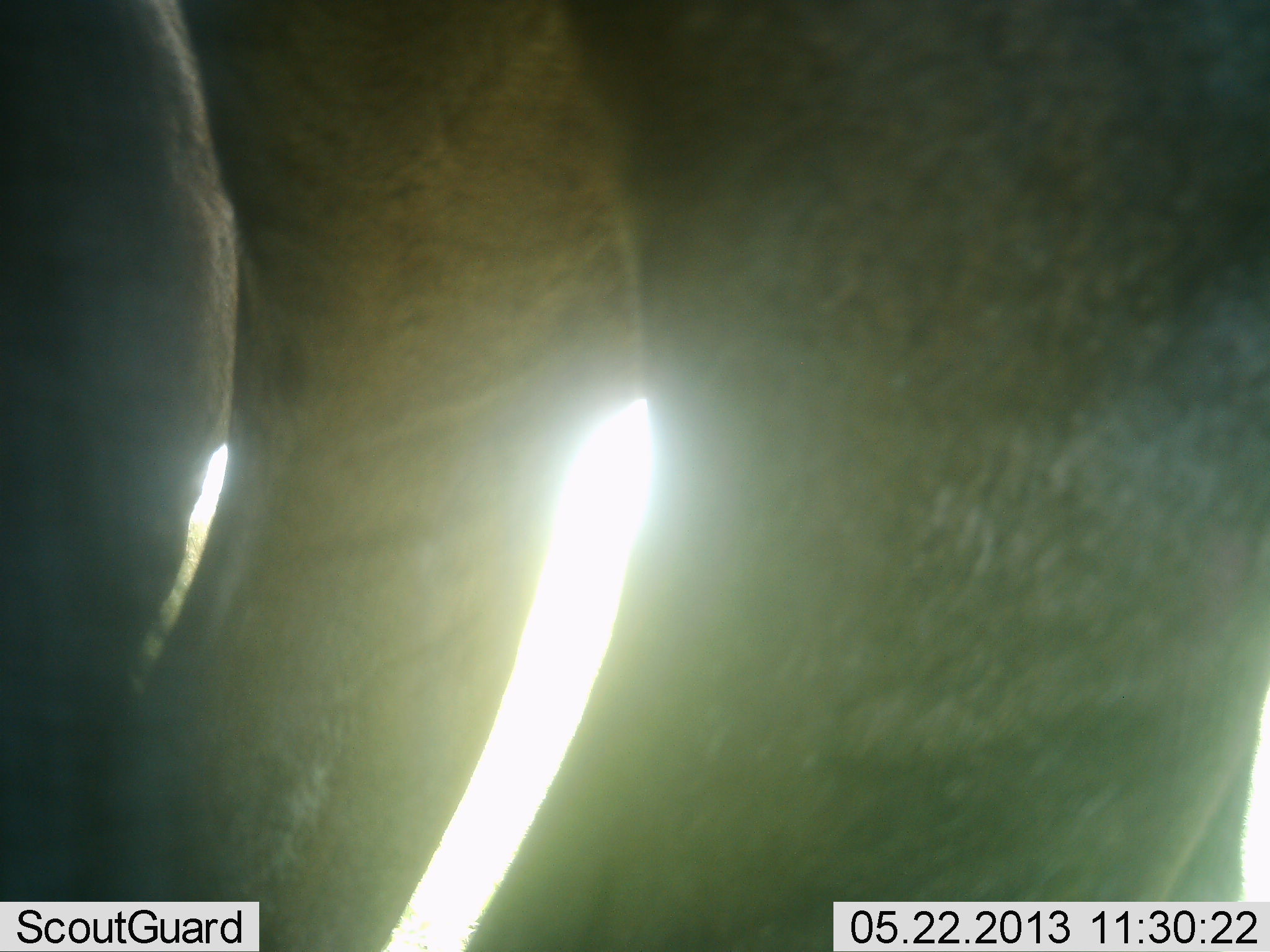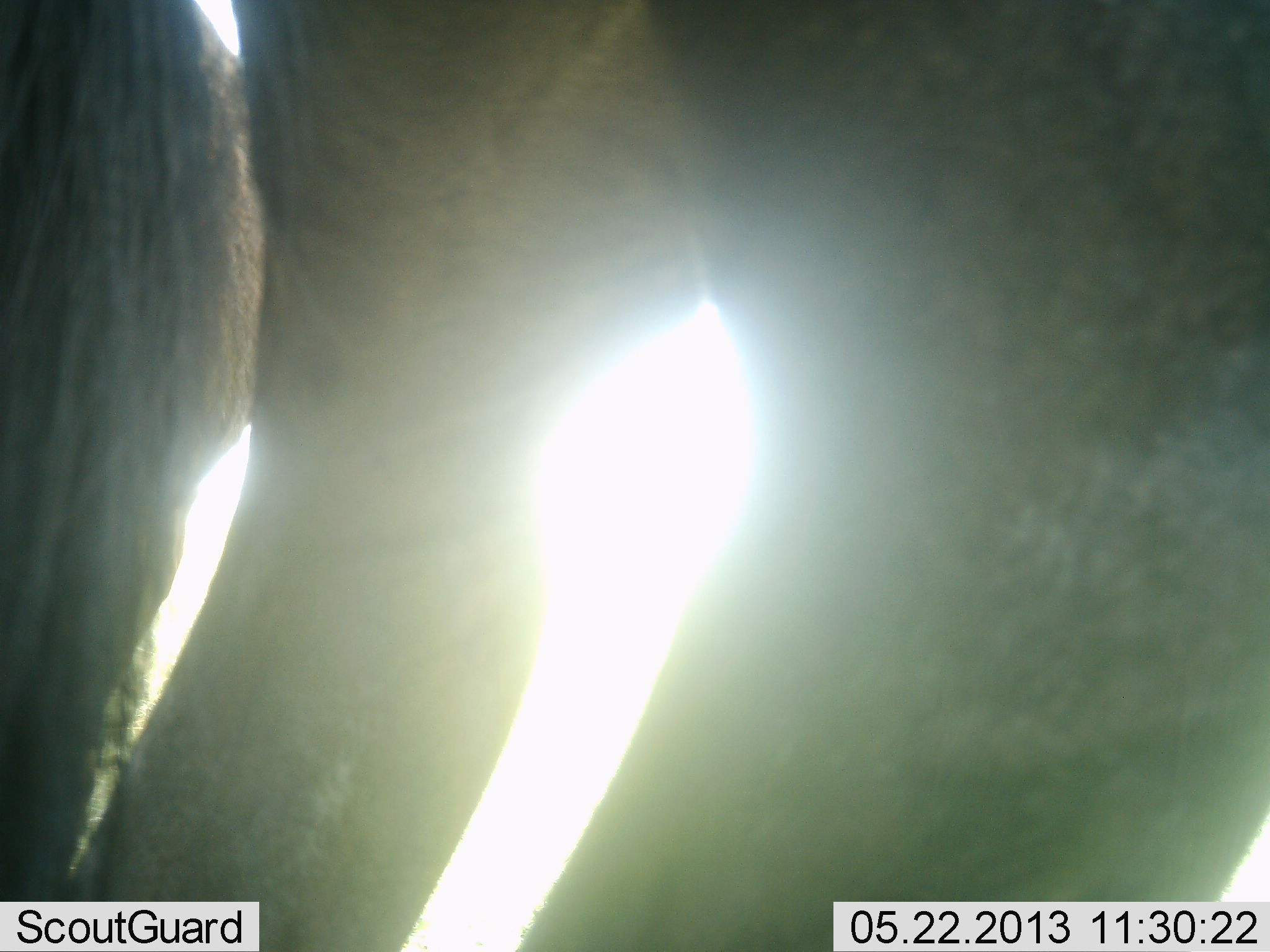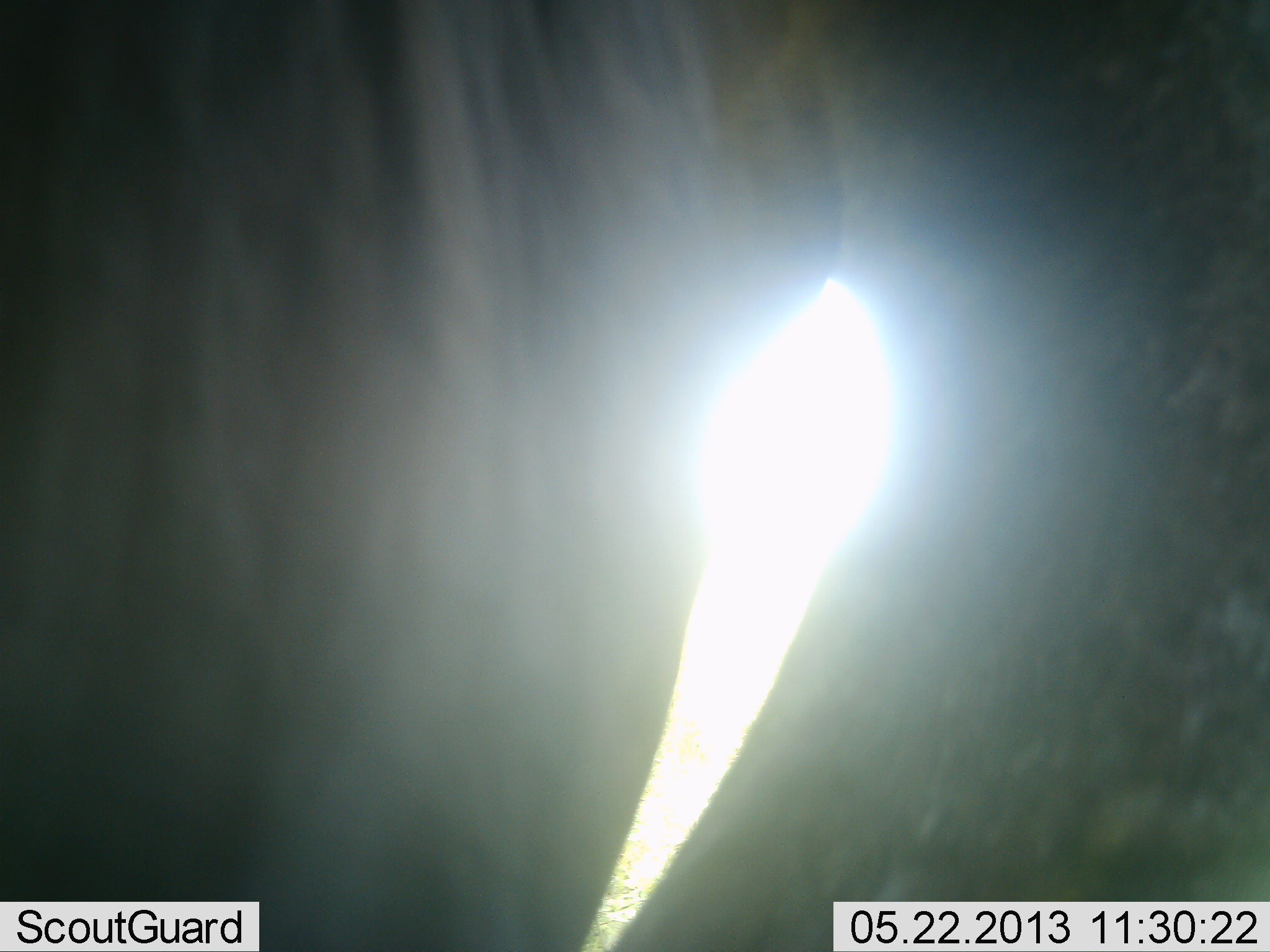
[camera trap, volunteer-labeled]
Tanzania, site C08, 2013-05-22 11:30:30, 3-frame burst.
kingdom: Animalia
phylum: Chordata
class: Mammalia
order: Artiodactyla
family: Bovidae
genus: Connochaetes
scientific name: Connochaetes taurinus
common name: blue wildebeest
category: wildebeest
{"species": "wildebeest (blue wildebeest) (Connochaetes taurinus)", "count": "2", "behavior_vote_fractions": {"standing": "100%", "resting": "0%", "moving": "0%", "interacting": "0%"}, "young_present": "0%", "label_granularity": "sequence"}